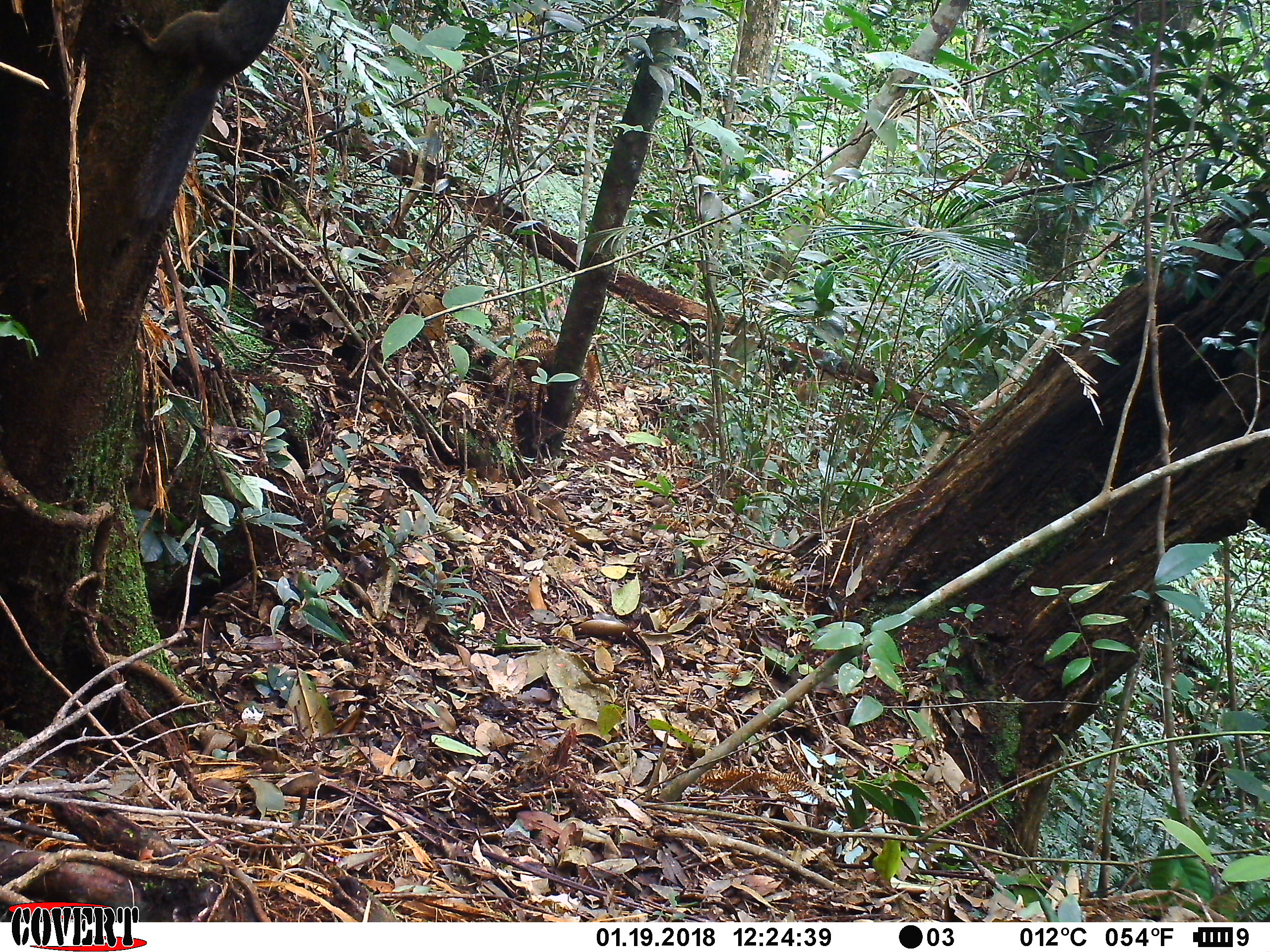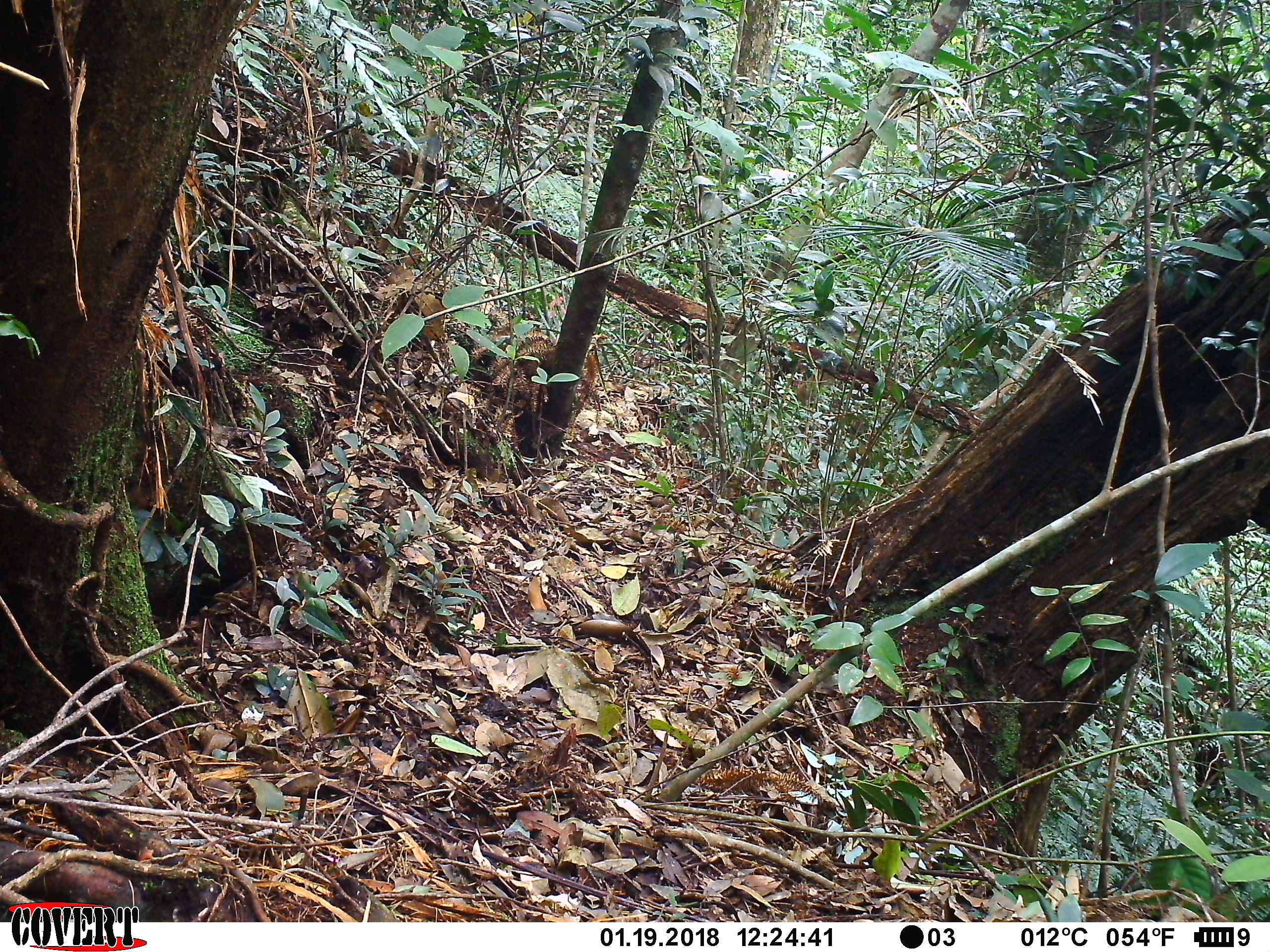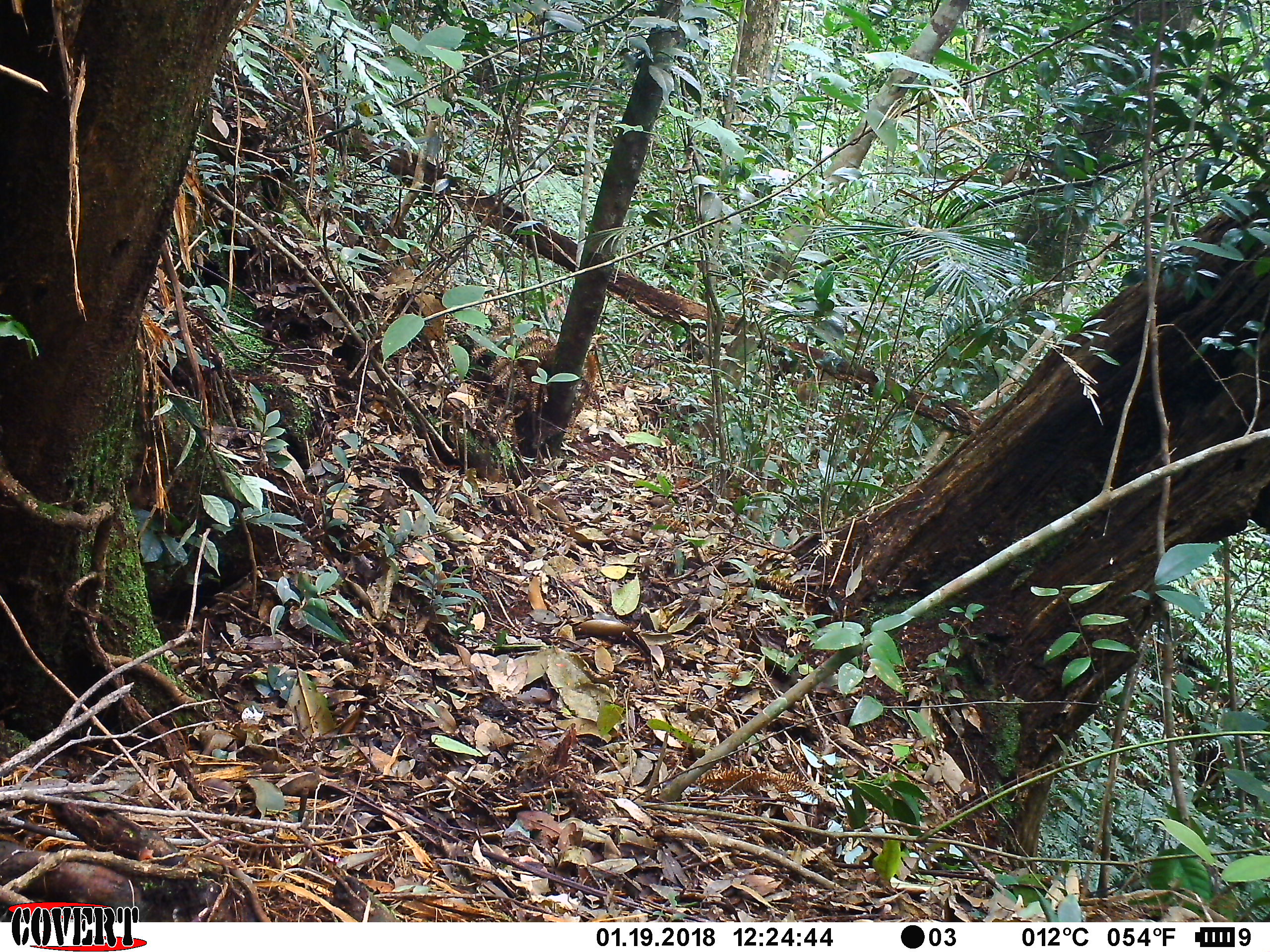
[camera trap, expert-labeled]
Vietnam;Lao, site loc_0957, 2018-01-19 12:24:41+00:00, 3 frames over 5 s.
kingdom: Animalia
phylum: Chordata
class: Mammalia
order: Rodentia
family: Sciuridae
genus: Sciurus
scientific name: Sciurus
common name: squirrel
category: unidentified squirrel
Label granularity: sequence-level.